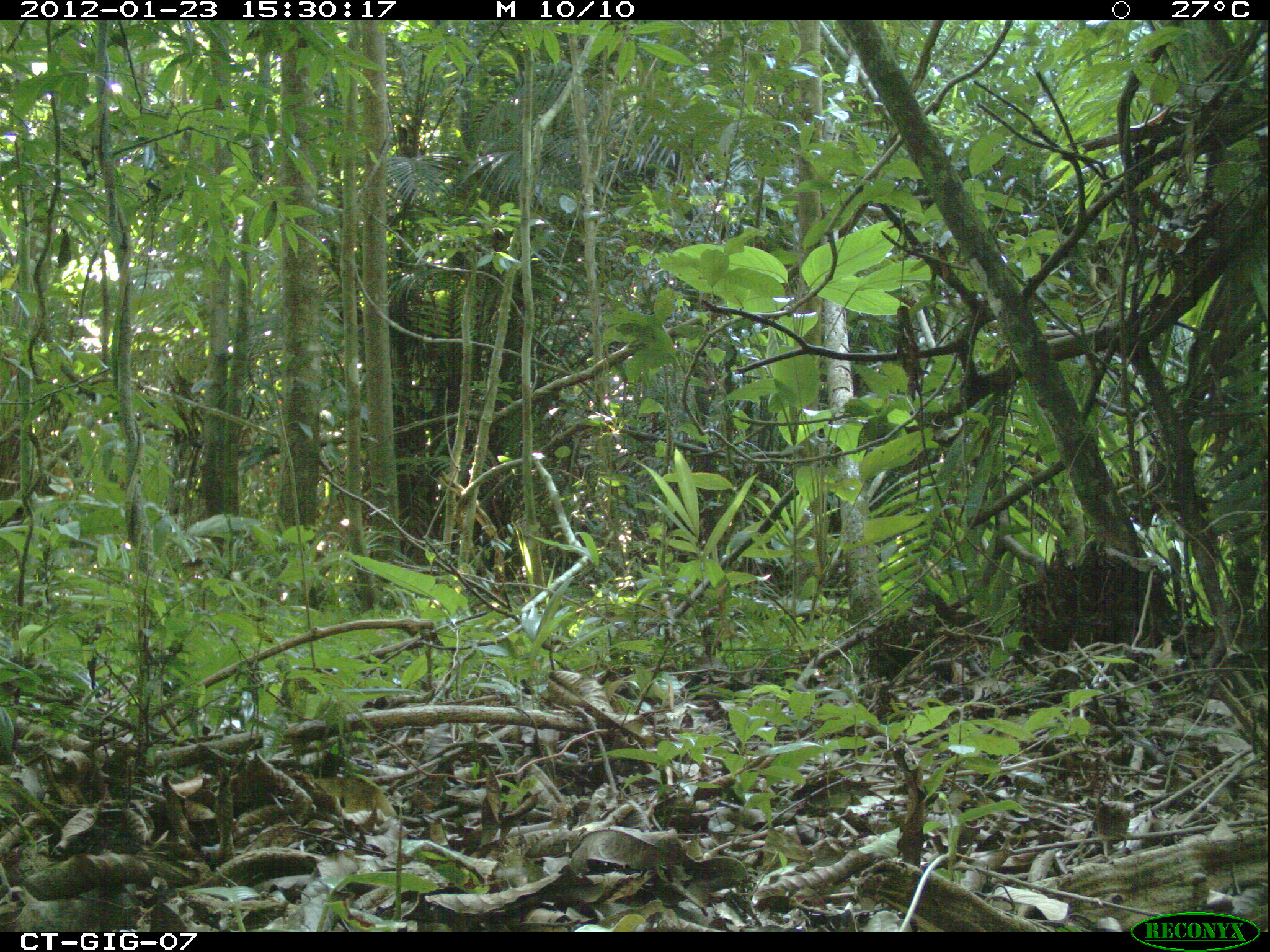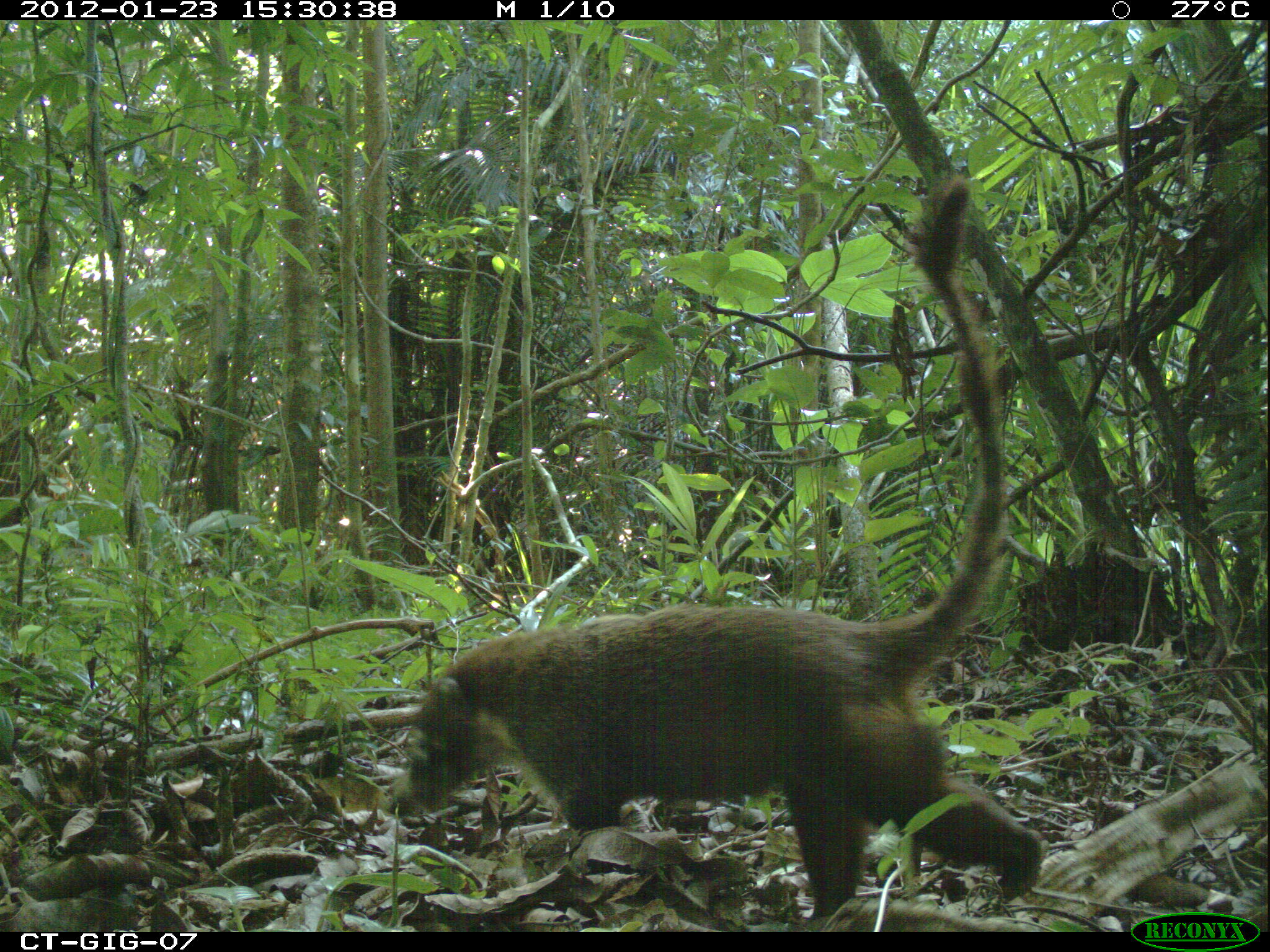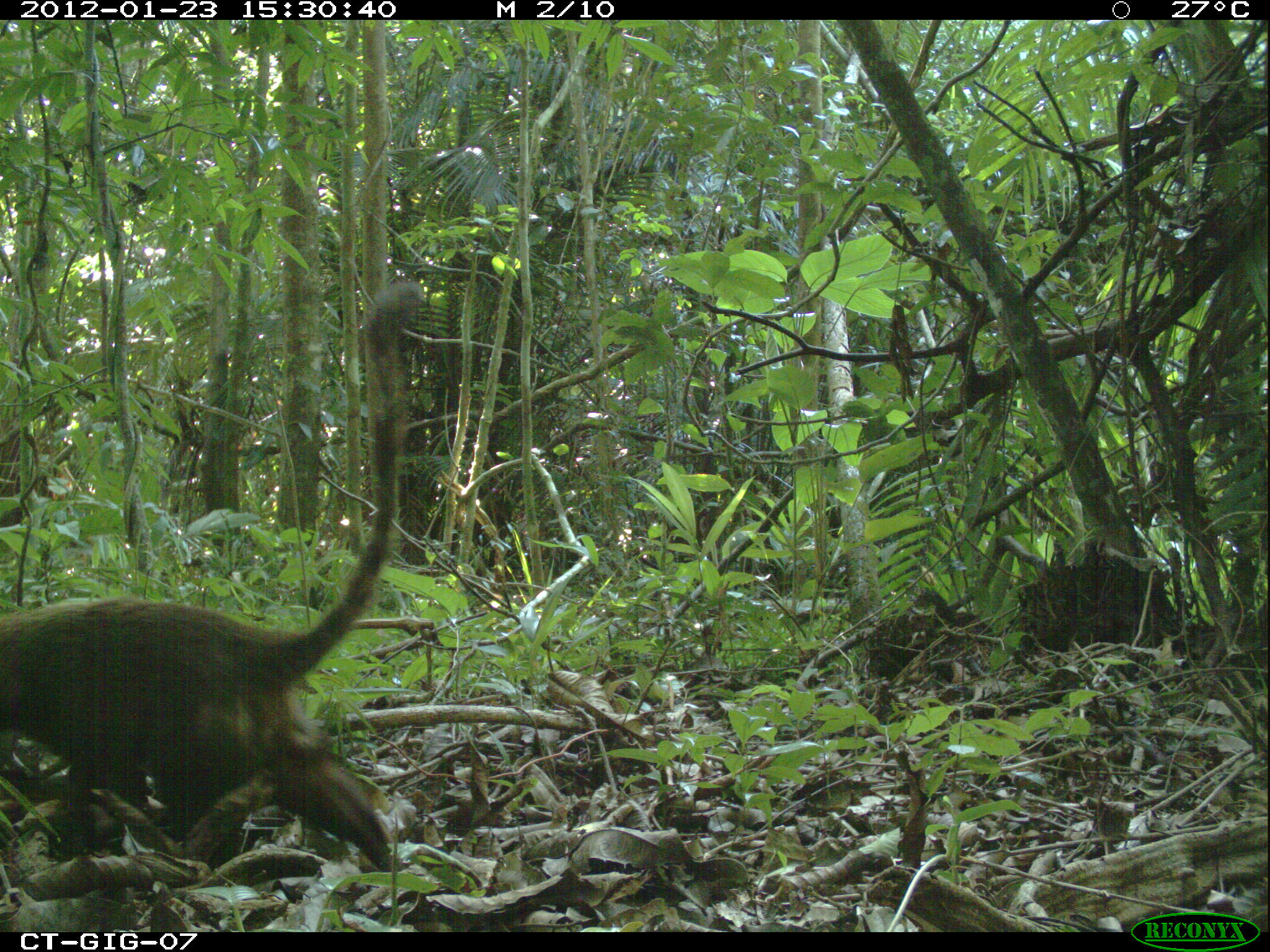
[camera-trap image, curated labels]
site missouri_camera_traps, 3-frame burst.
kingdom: Animalia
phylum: Chordata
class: Mammalia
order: Carnivora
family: Procyonidae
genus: Nasua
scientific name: Nasua narica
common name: white-nosed coati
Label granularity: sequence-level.